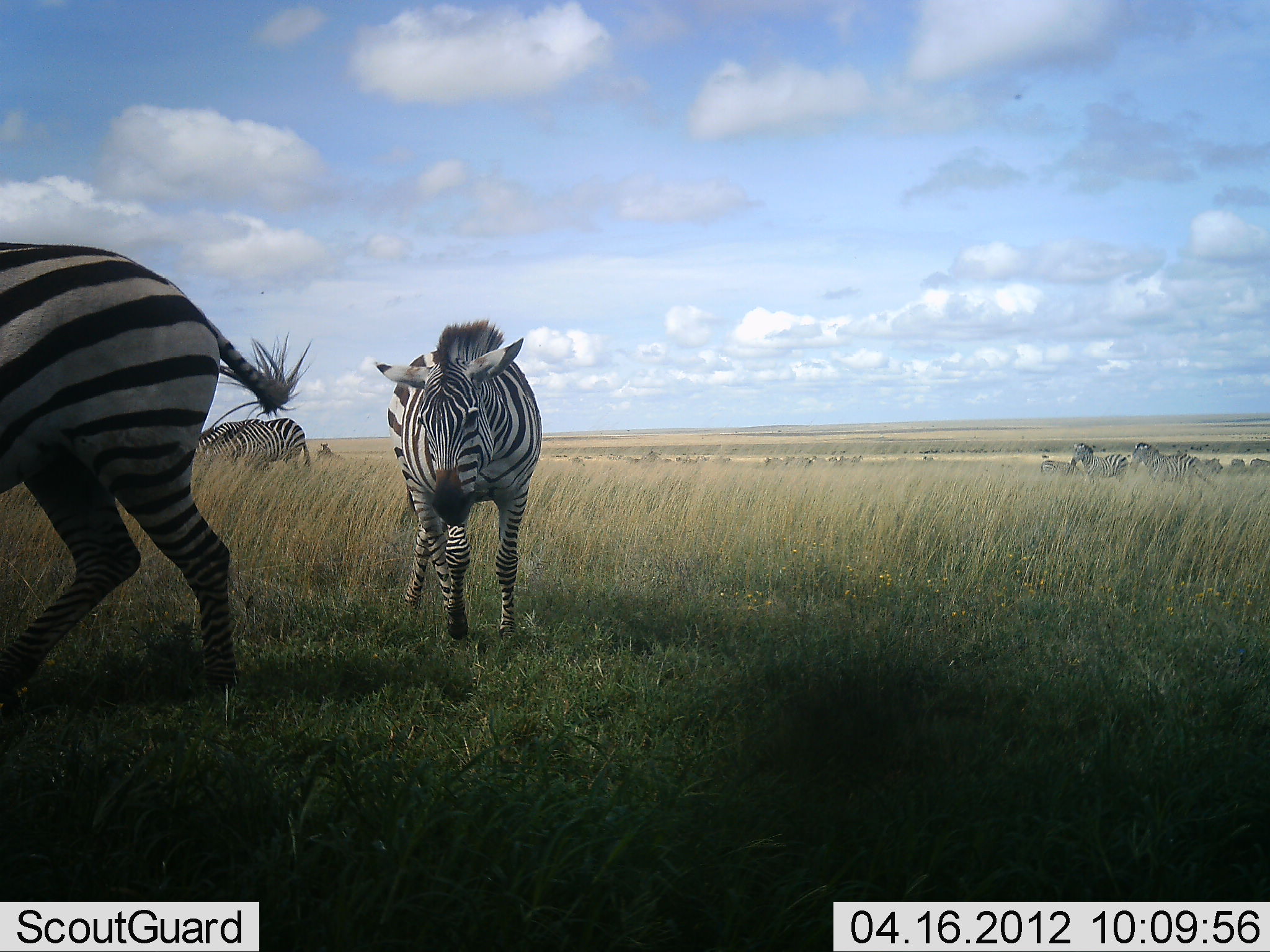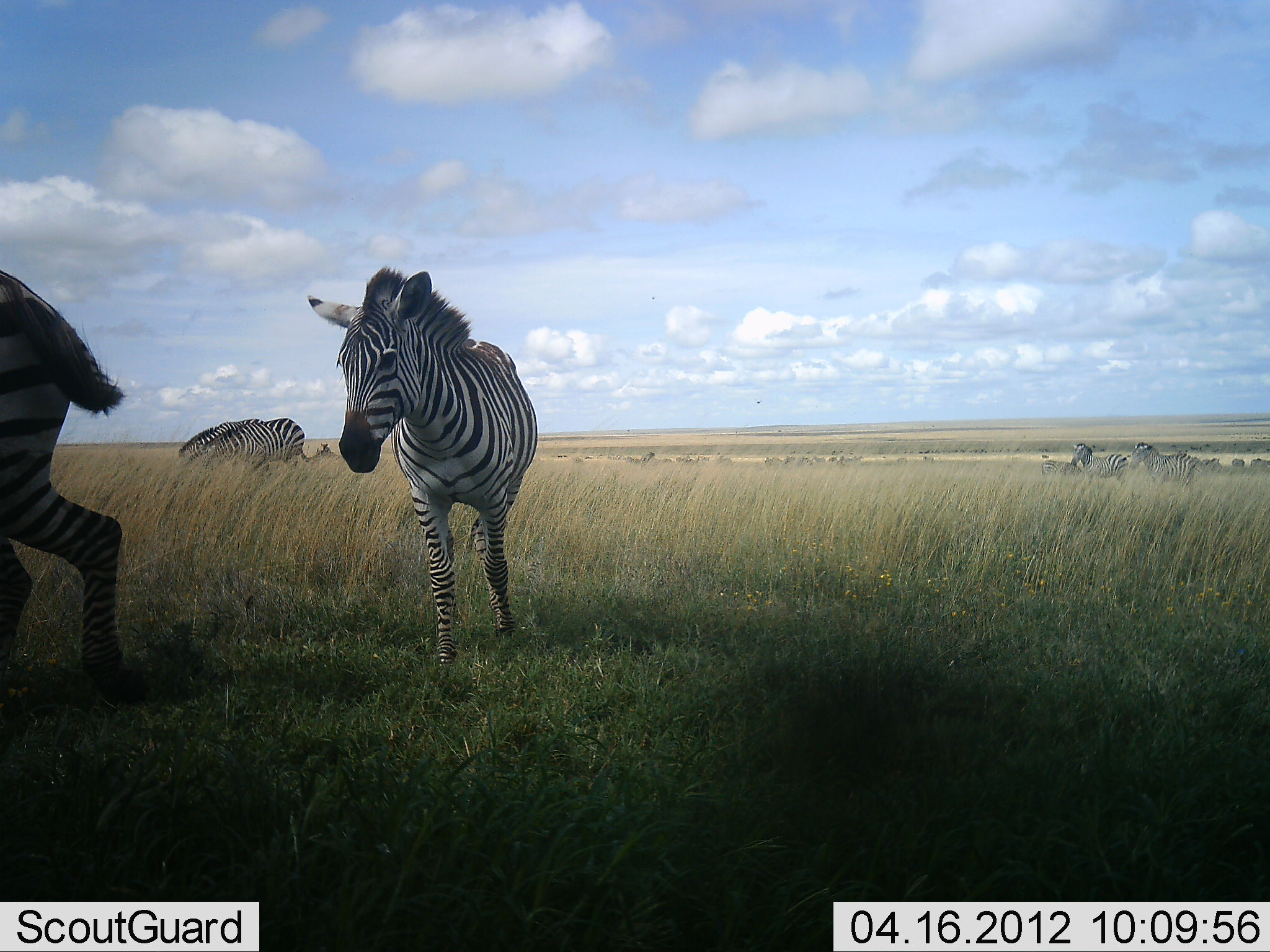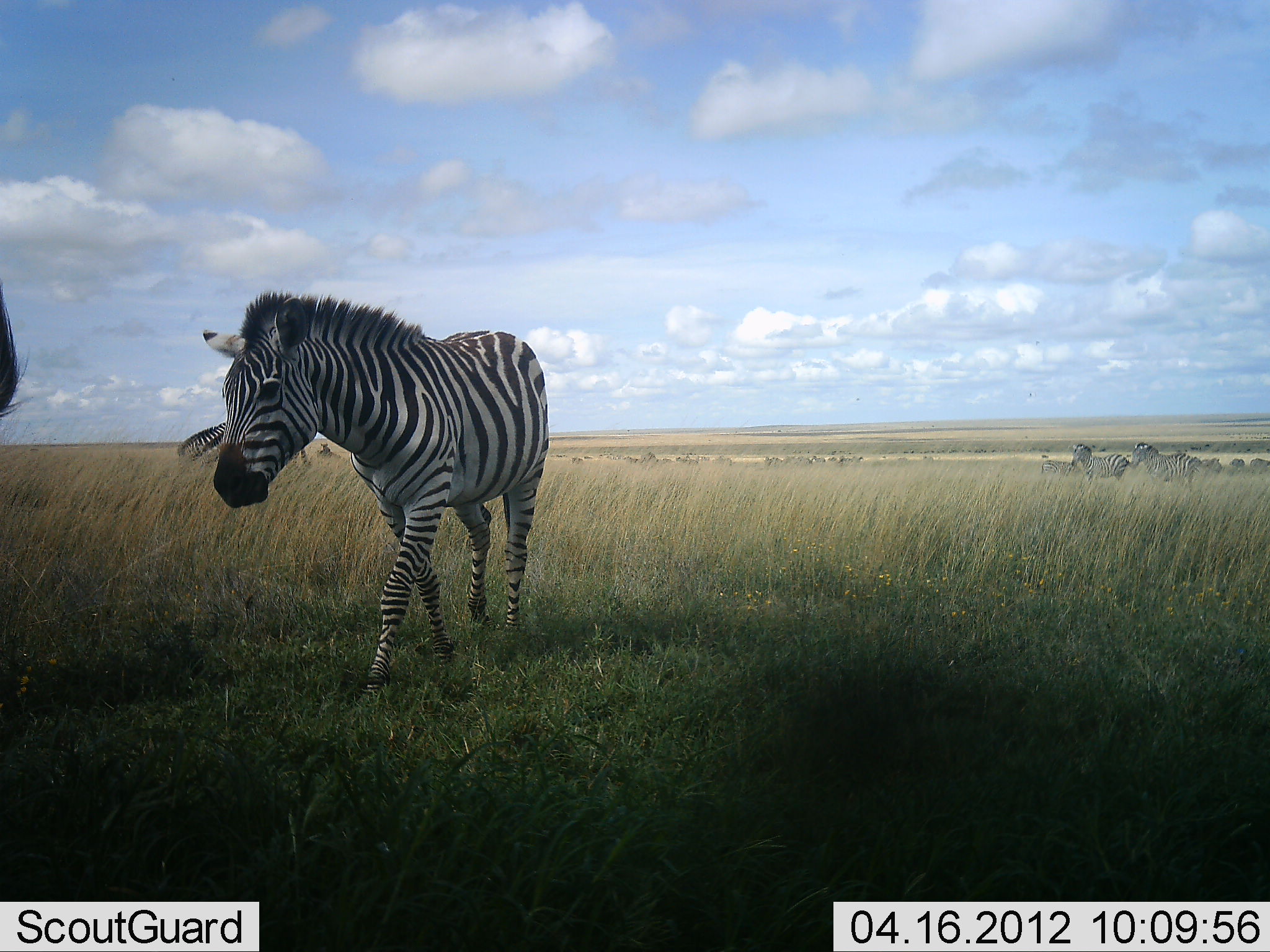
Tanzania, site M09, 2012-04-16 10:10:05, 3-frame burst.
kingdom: Animalia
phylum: Chordata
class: Mammalia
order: Perissodactyla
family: Equidae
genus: Equus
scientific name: Equus quagga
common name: plains zebra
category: zebra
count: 6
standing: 56%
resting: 0%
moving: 88%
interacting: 6%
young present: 6%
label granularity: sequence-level